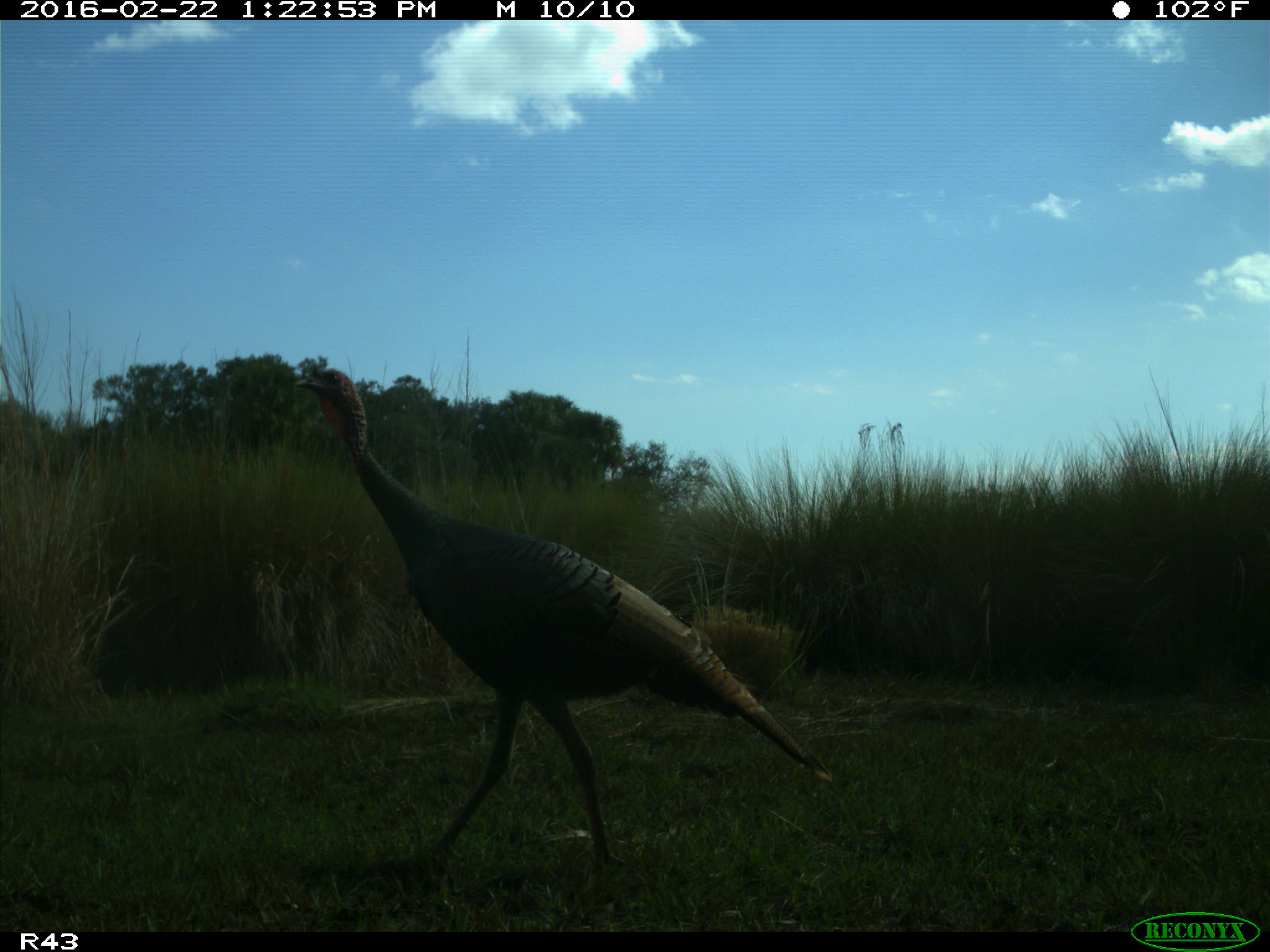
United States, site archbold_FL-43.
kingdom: Animalia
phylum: Chordata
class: Aves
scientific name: Aves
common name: birds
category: unidentified bird